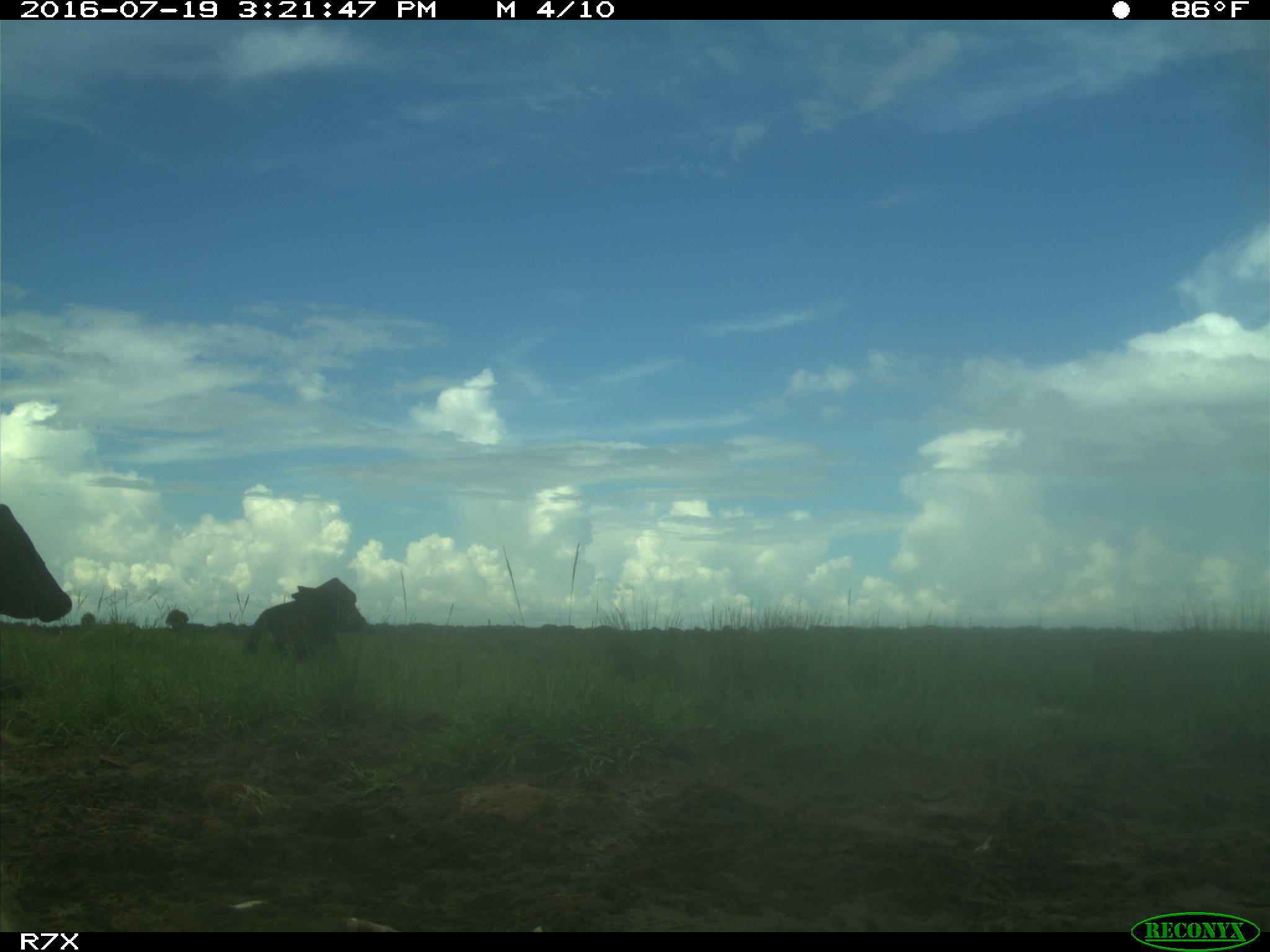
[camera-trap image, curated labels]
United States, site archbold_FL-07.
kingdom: Animalia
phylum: Chordata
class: Mammalia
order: Artiodactyla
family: Bovidae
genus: Bos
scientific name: Bos taurus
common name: domestic cow